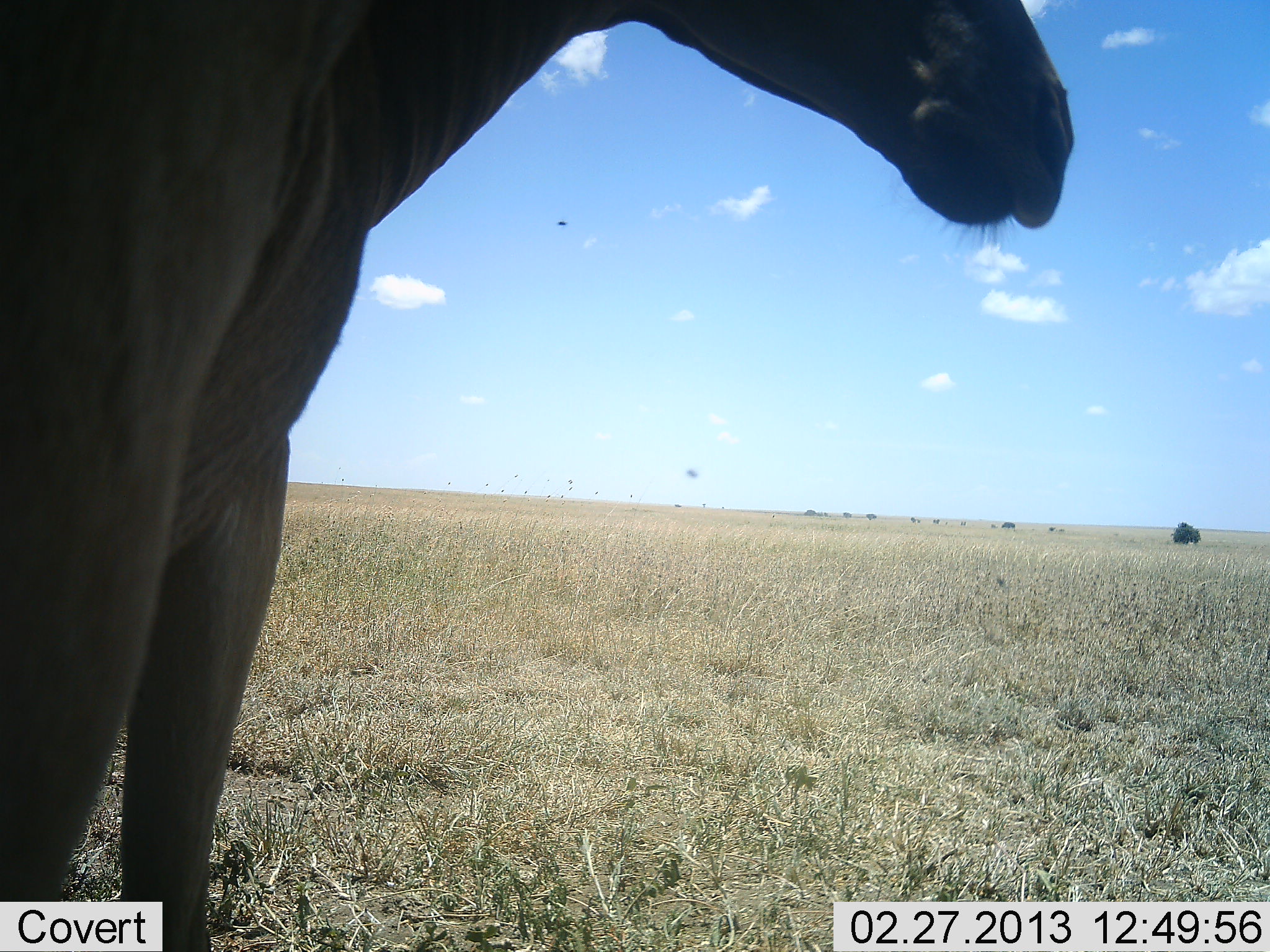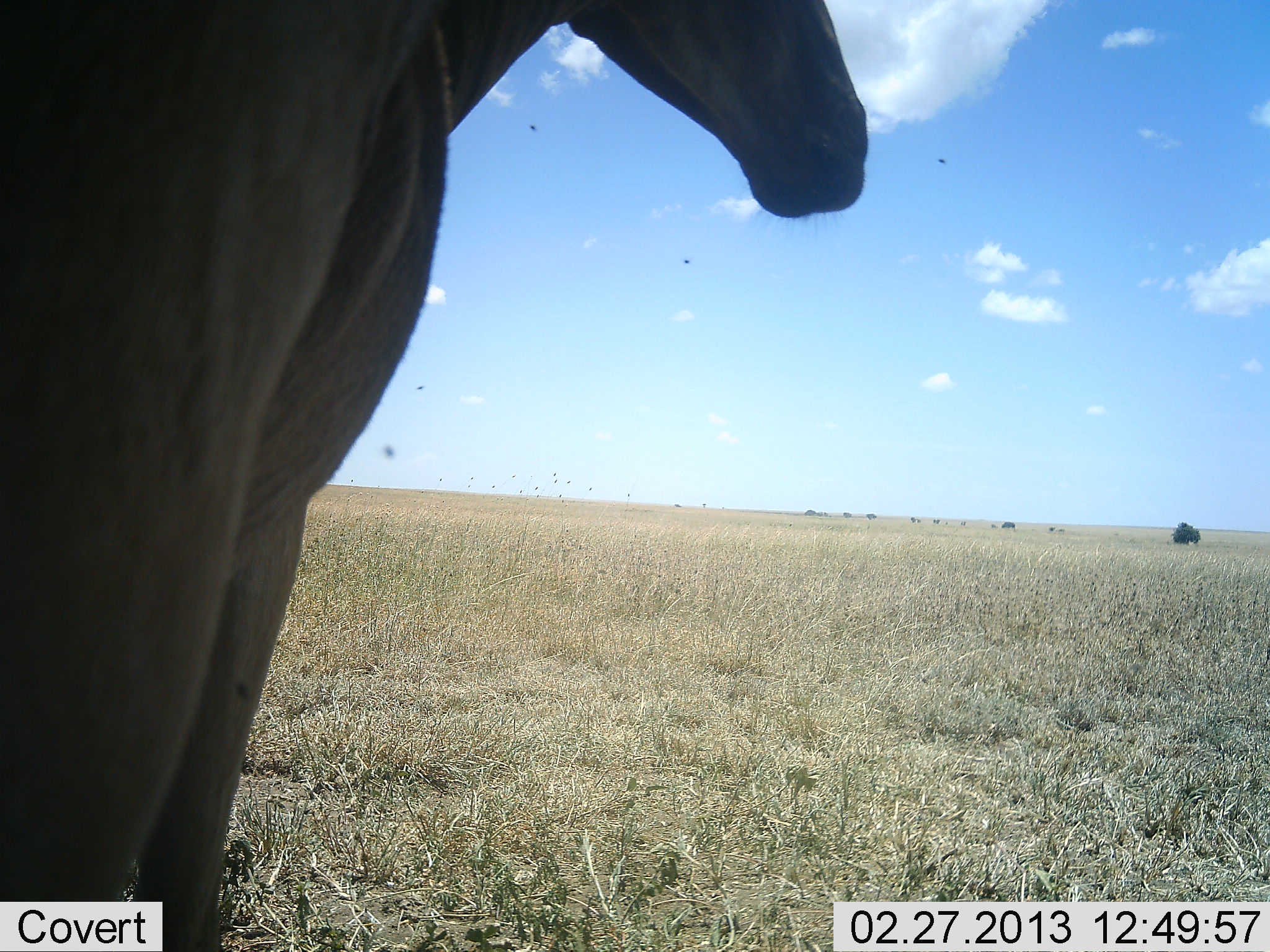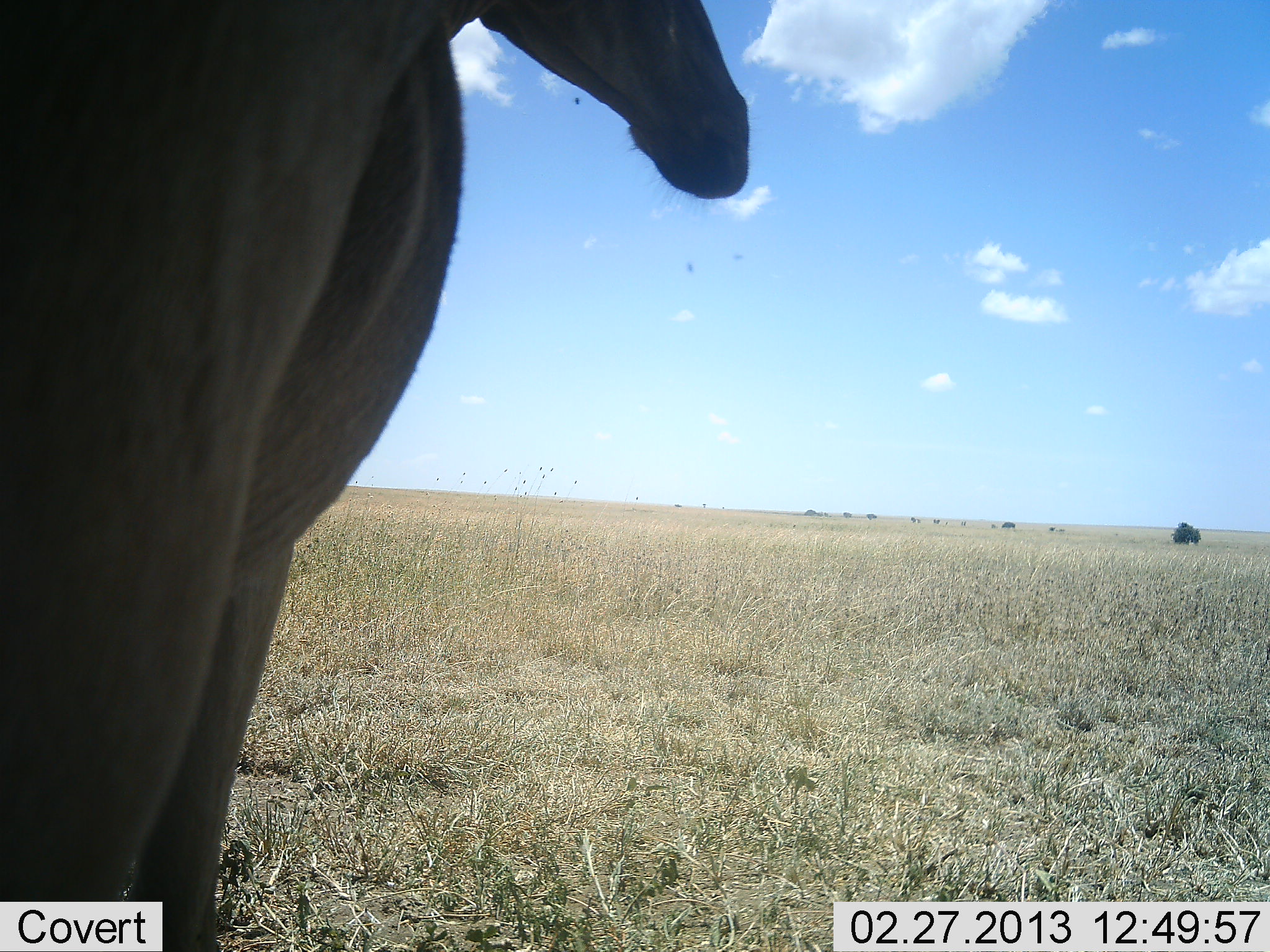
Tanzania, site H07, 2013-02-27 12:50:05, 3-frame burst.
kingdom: Animalia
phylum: Chordata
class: Mammalia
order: Artiodactyla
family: Bovidae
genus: Alcelaphus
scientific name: Alcelaphus buselaphus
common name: hartebeest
Hartebeest (Alcelaphus buselaphus), count 1. Behavior (volunteer vote fractions): standing 100%, resting 0%, moving 0%, interacting 0%. Young present (vote fraction): 0%. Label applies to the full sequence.